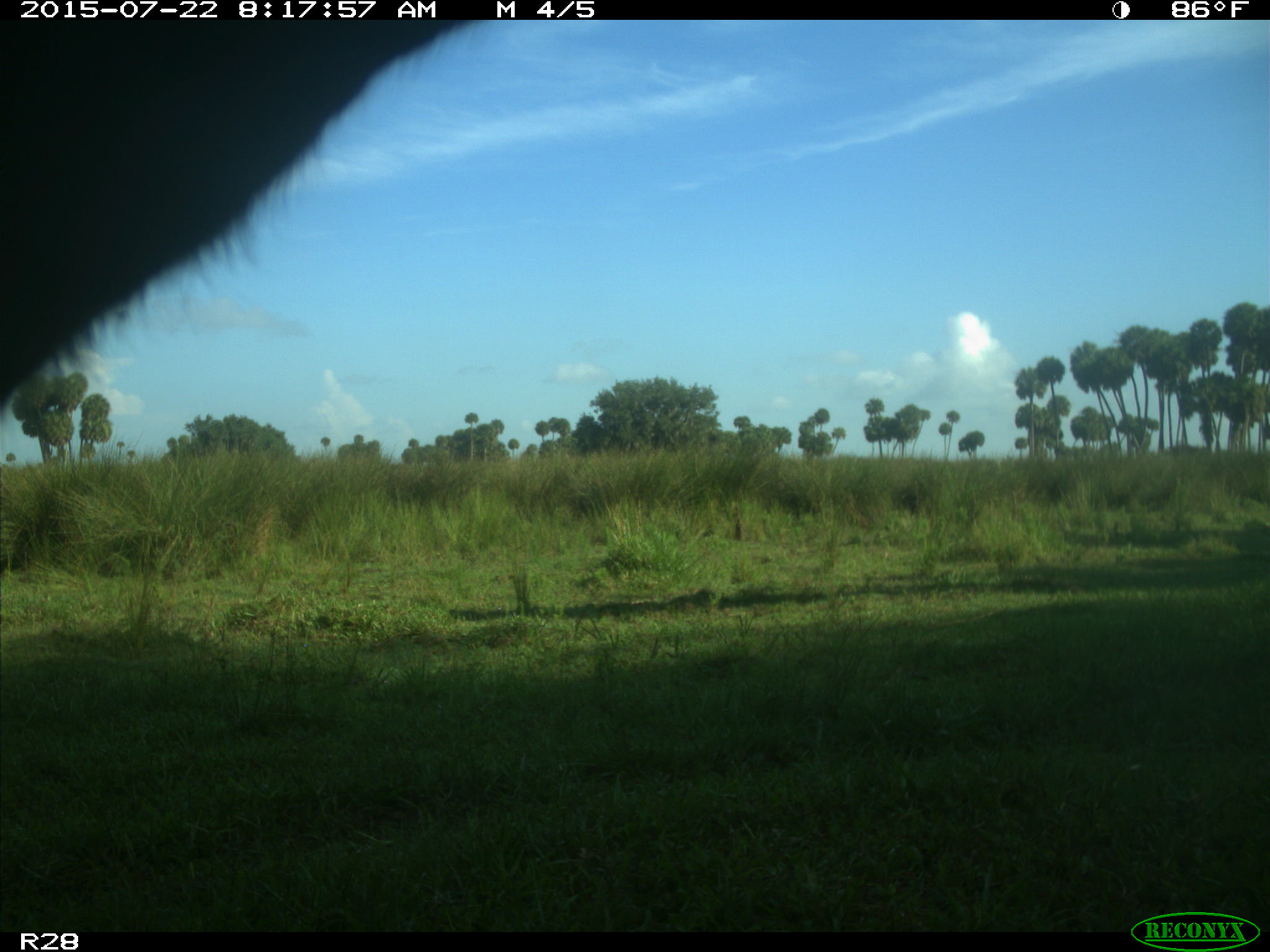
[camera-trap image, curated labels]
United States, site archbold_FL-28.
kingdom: Animalia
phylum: Chordata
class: Mammalia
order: Artiodactyla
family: Bovidae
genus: Bos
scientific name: Bos taurus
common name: domestic cow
Bos taurus (domestic cow).